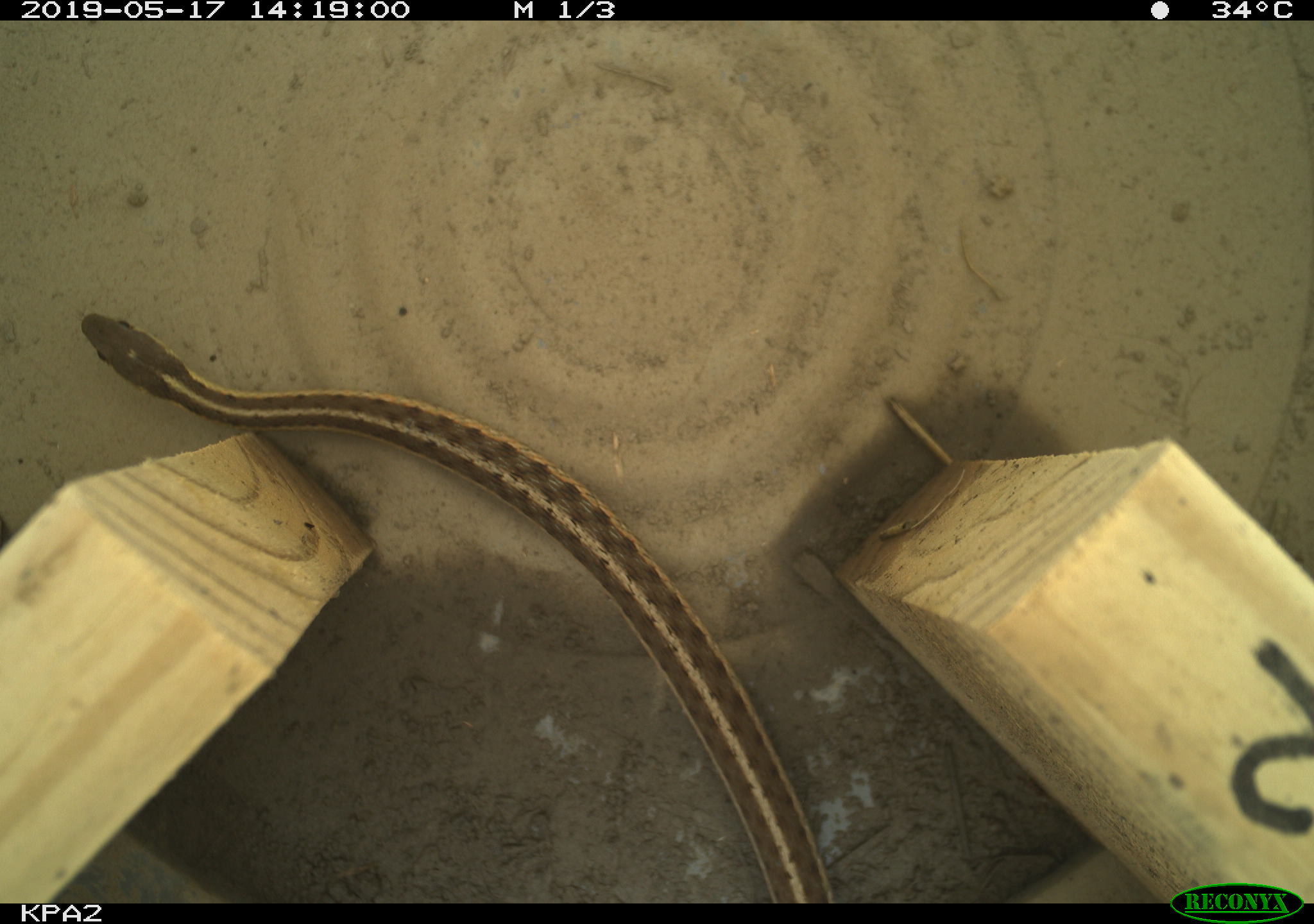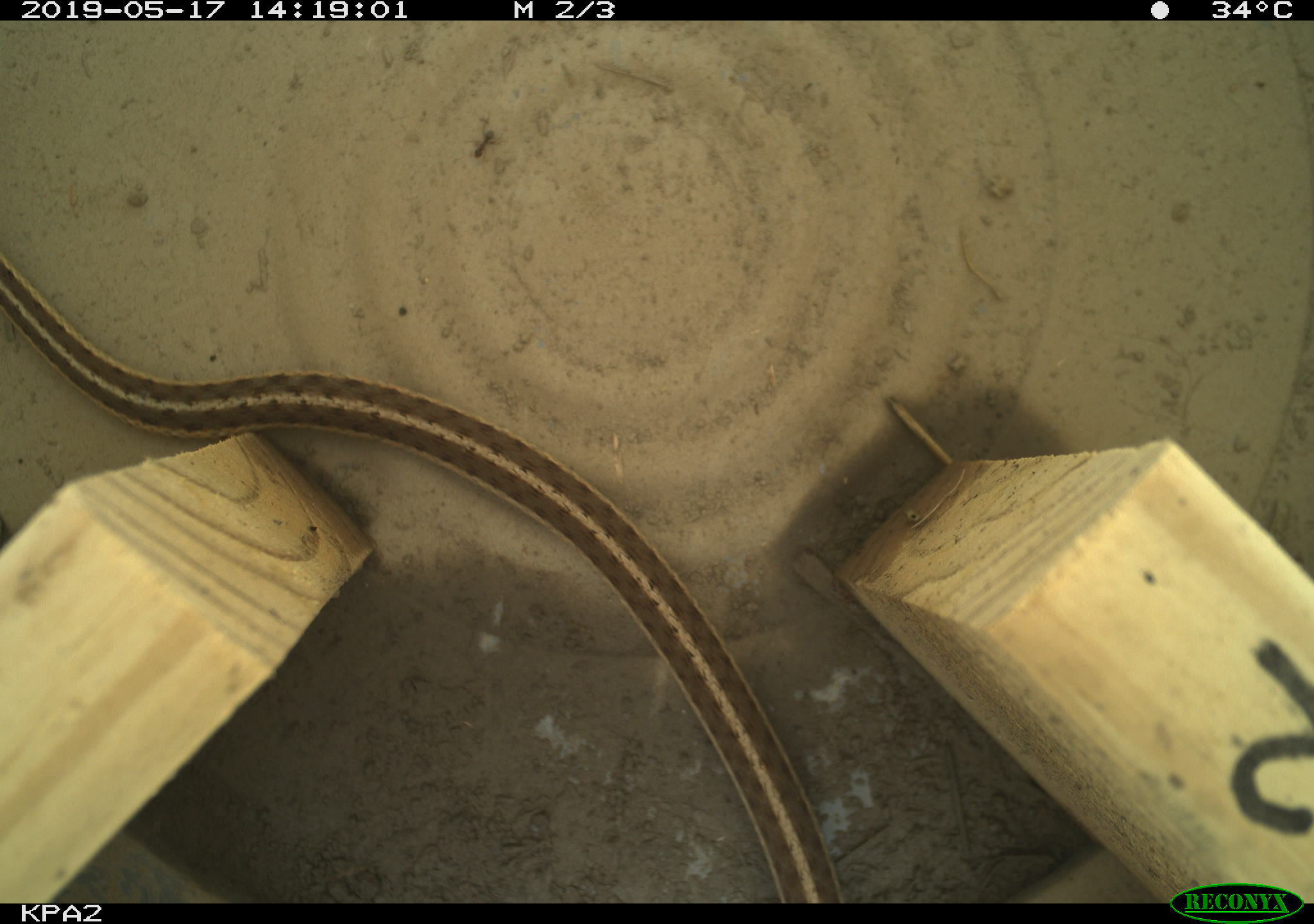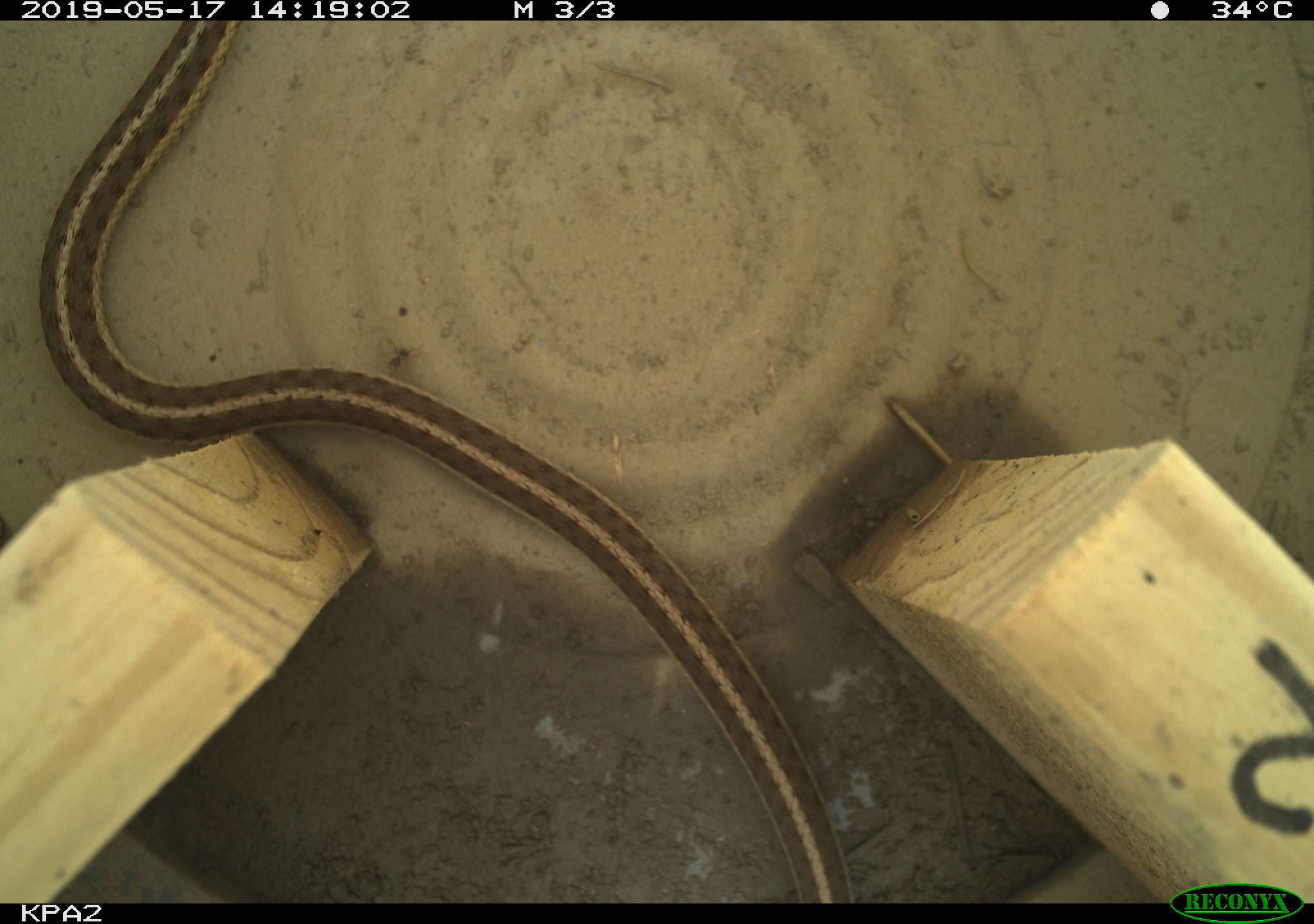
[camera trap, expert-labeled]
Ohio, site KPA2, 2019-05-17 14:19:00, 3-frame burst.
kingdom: Animalia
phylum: Chordata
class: Reptilia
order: Squamata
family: Colubridae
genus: Thamnophis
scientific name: Thamnophis sirtalis sirtalis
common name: eastern gartersnake